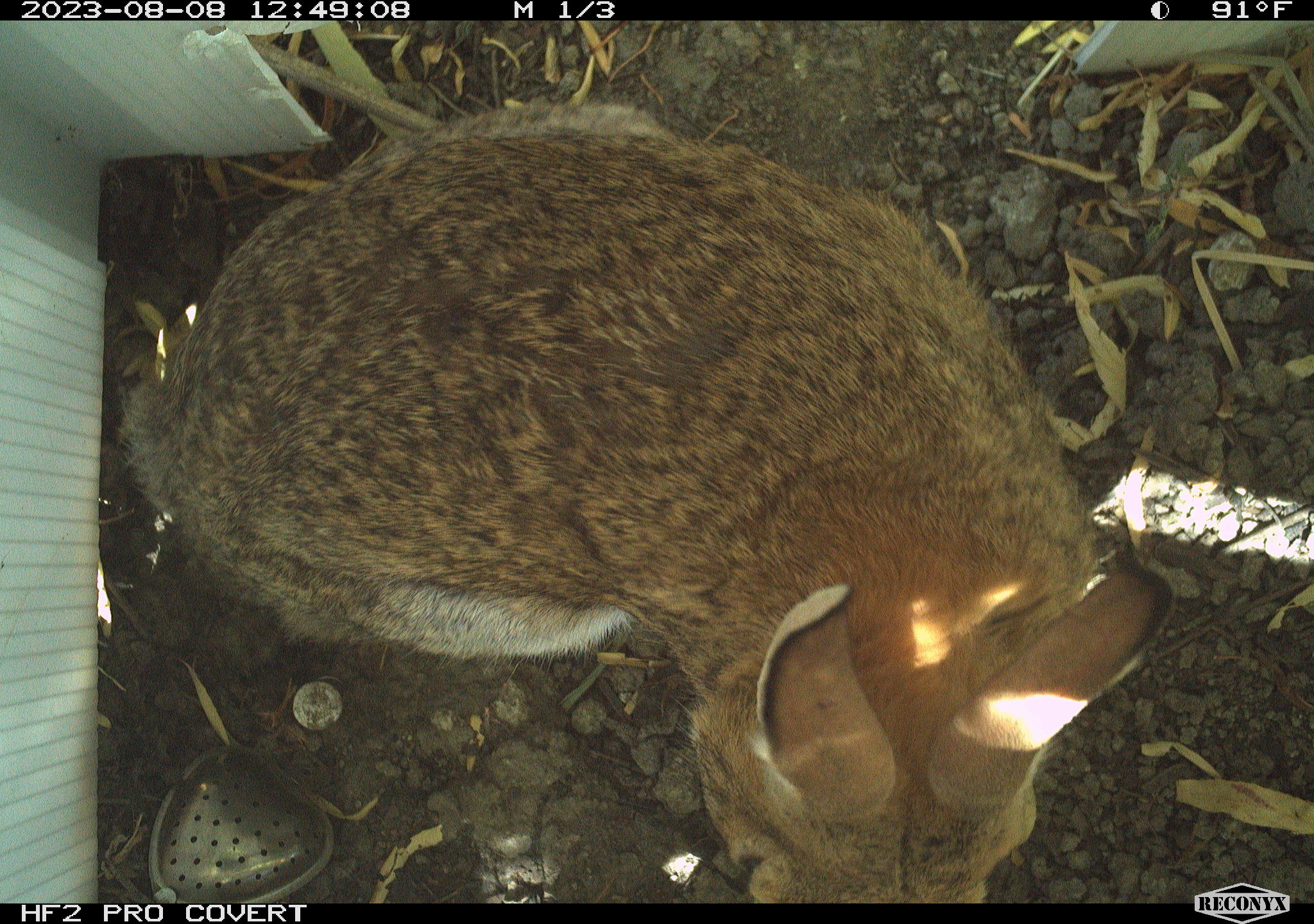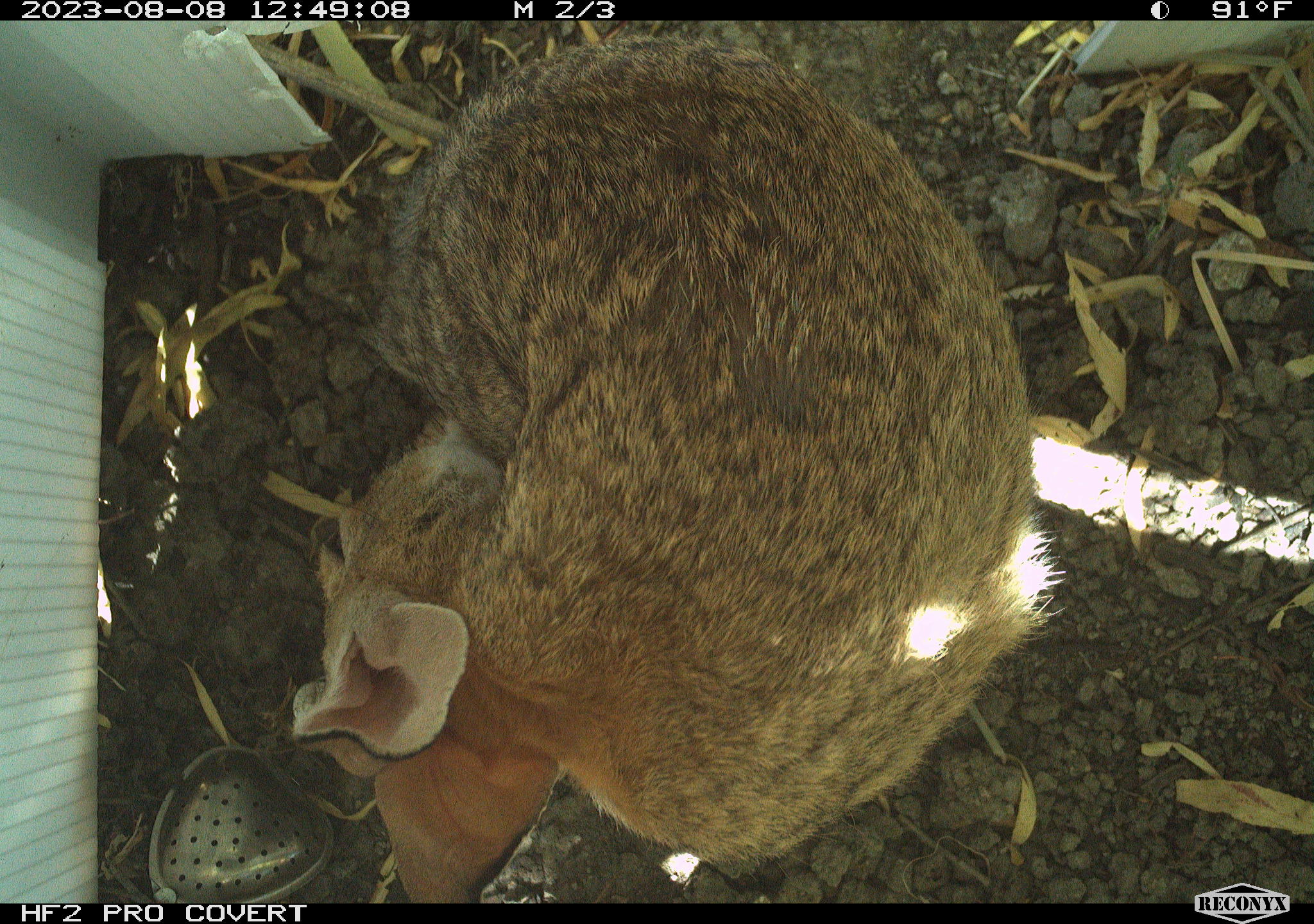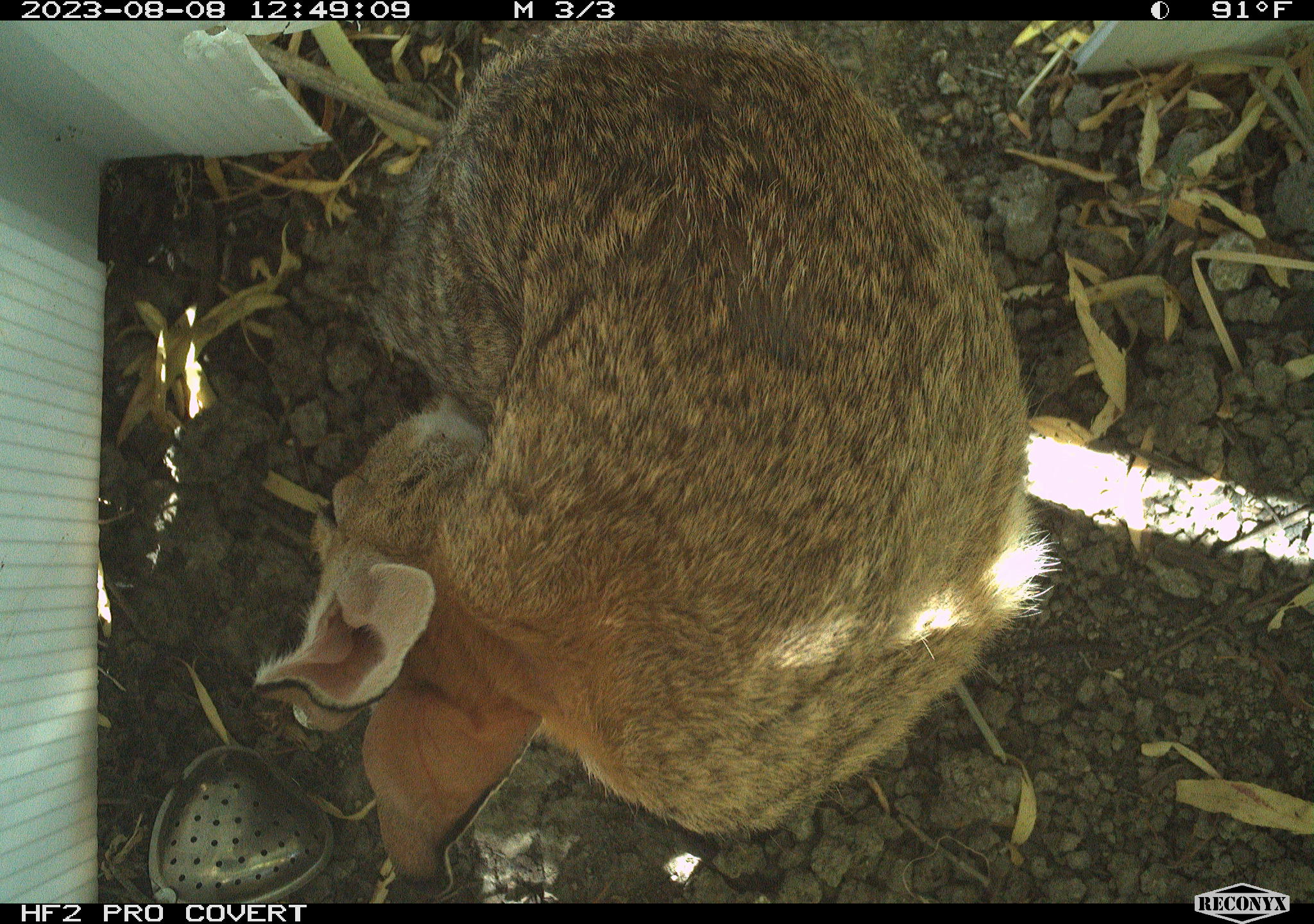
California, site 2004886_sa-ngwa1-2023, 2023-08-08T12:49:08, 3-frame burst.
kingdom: Animalia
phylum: Chordata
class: Mammalia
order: Lagomorpha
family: Leporidae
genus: Sylvilagus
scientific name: Sylvilagus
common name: cottontail rabbits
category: sylvilagus species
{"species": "sylvilagus species (cottontail rabbits) (Sylvilagus)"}